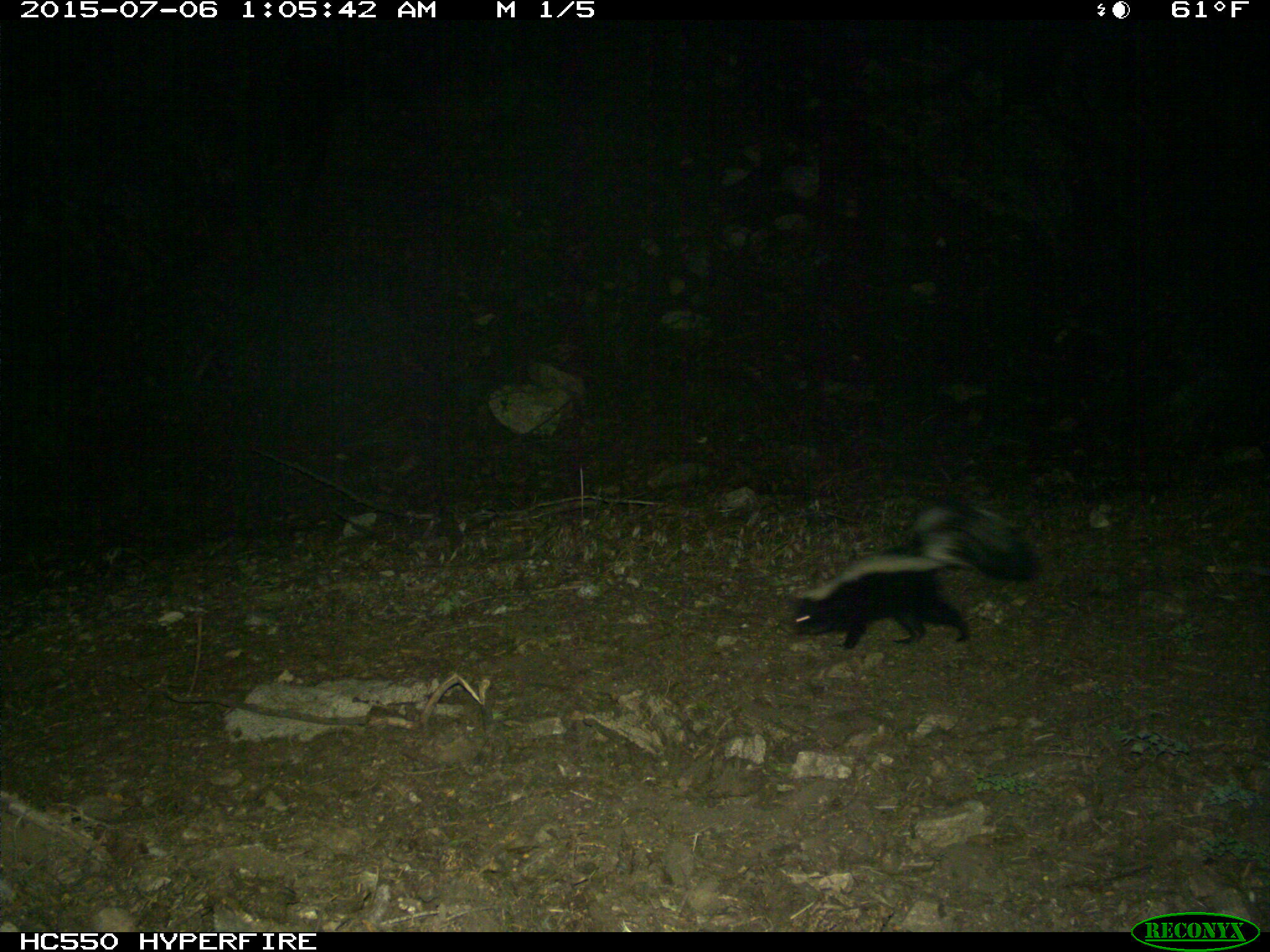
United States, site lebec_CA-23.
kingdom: Animalia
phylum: Chordata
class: Mammalia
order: Carnivora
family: Mephitidae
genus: Mephitis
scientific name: Mephitis mephitis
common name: striped skunk